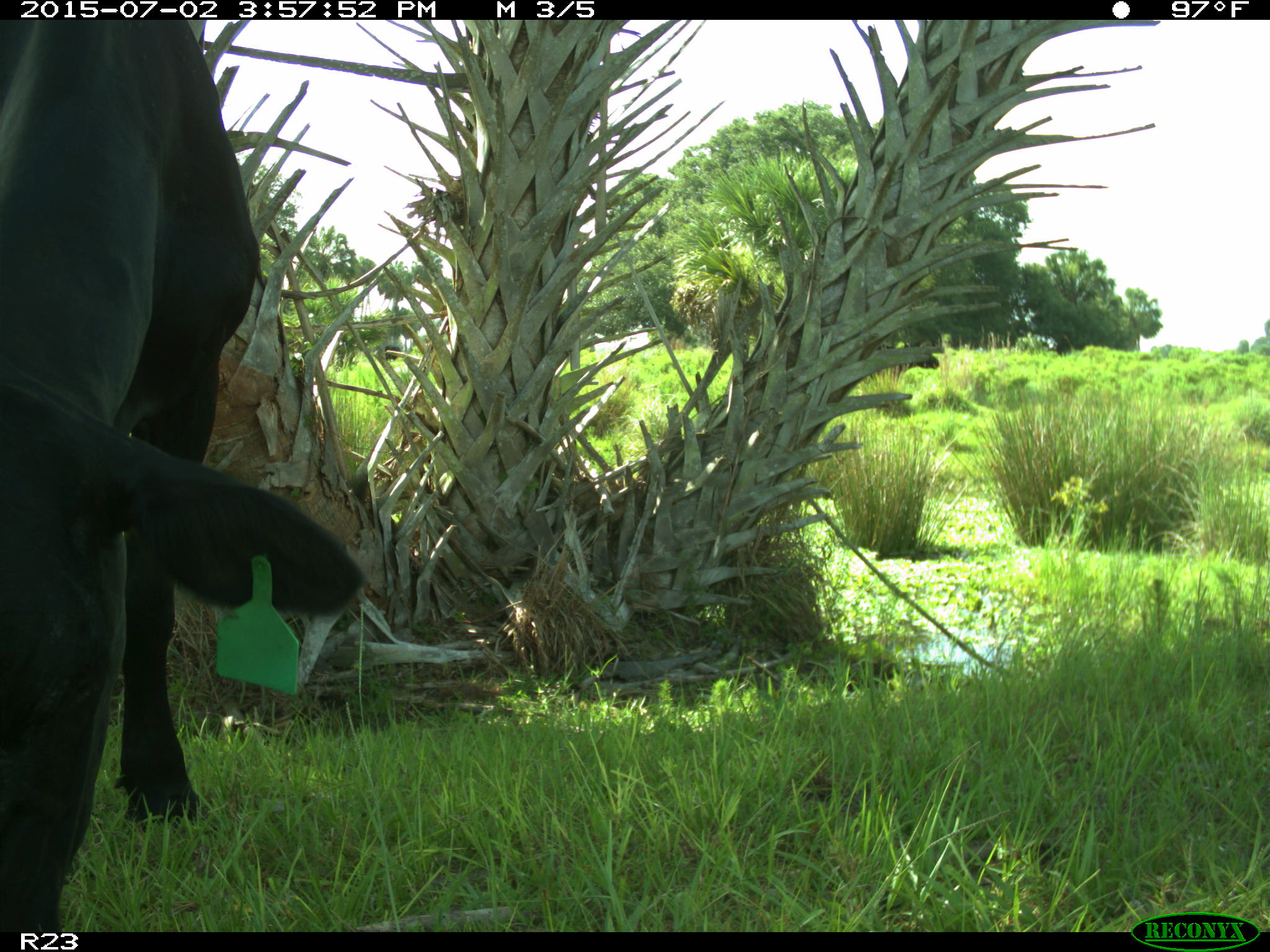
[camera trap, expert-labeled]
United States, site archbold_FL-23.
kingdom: Animalia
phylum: Chordata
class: Mammalia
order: Artiodactyla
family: Bovidae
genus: Bos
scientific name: Bos taurus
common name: domestic cow